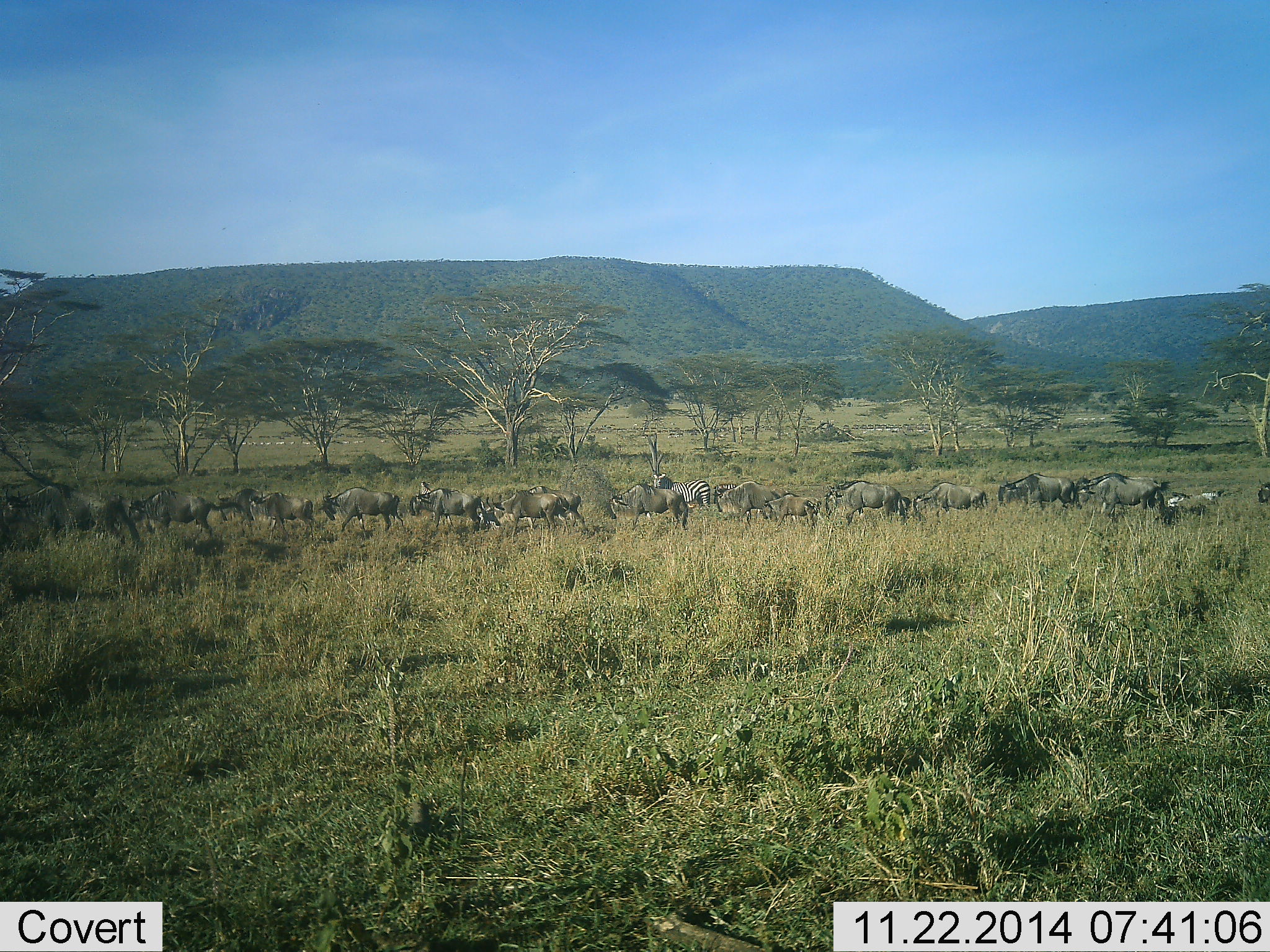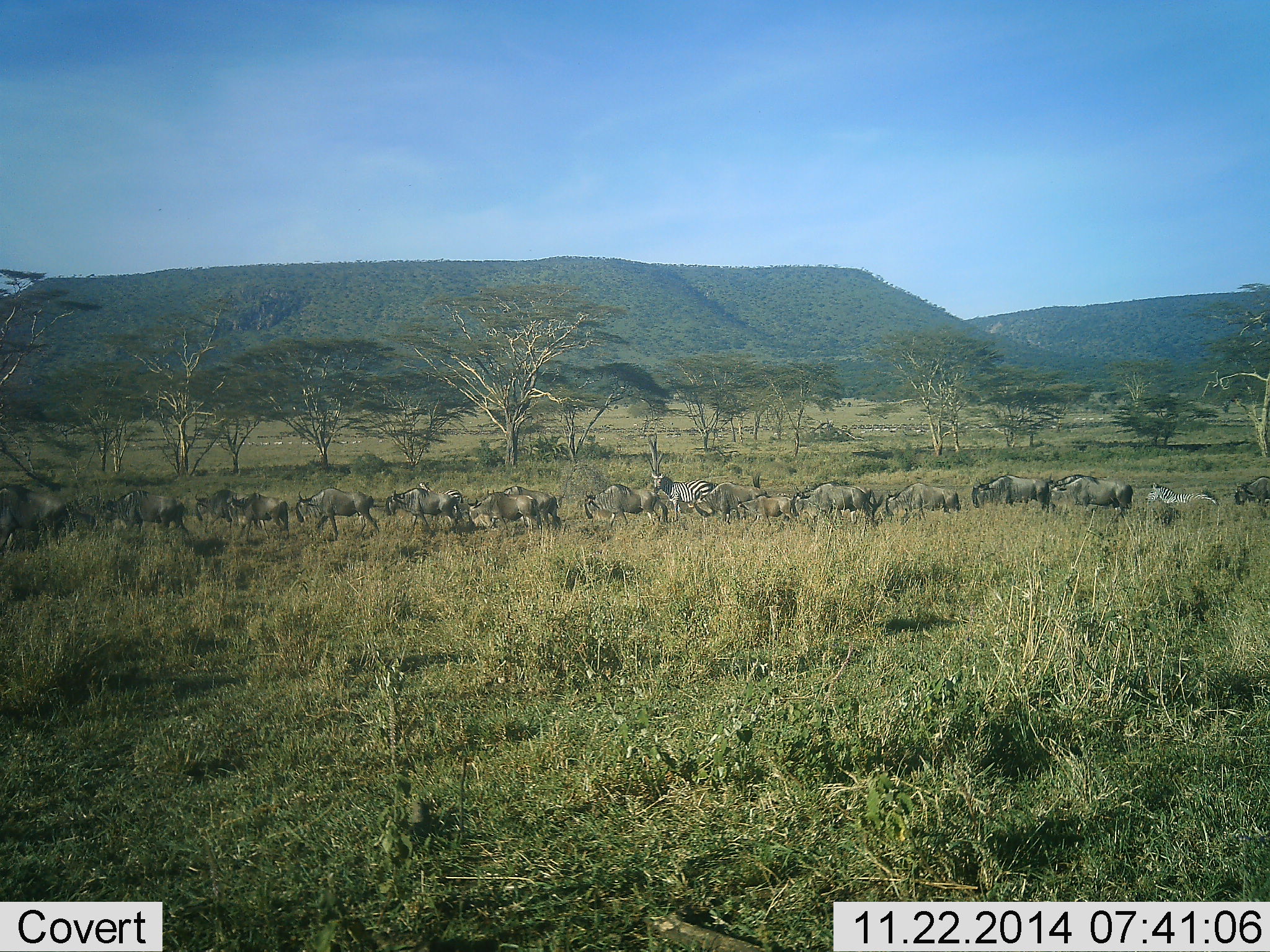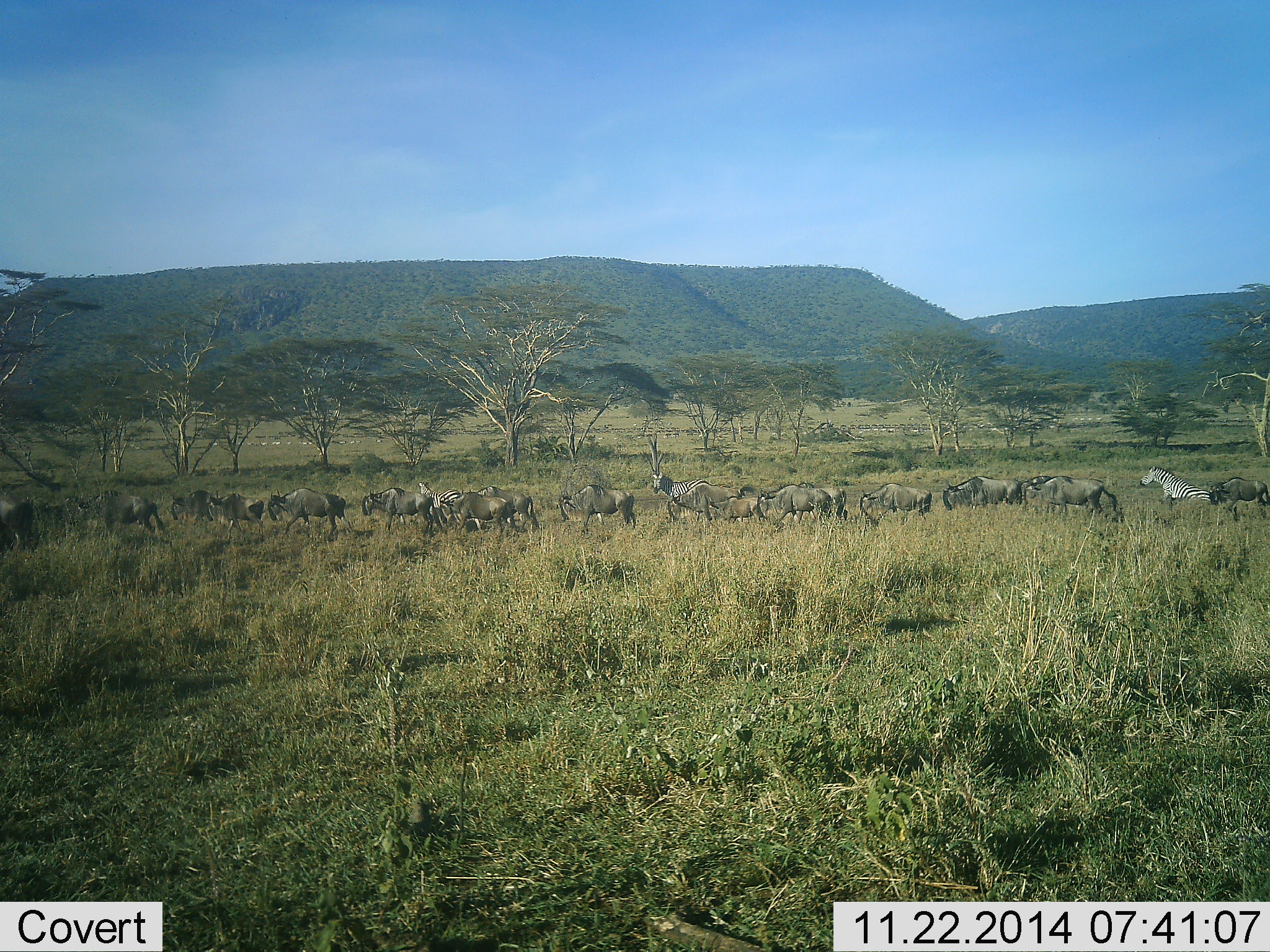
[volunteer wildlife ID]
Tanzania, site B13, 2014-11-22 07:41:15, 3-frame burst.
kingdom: Animalia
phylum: Chordata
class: Mammalia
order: Artiodactyla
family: Bovidae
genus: Connochaetes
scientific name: Connochaetes taurinus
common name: blue wildebeest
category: wildebeest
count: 11-50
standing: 33%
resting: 0%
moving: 73%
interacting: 0%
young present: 0%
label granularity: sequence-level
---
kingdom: Animalia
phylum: Chordata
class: Mammalia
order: Perissodactyla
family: Equidae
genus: Equus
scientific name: Equus quagga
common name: plains zebra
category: zebra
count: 3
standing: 40%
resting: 10%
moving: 60%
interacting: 0%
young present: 0%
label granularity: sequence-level